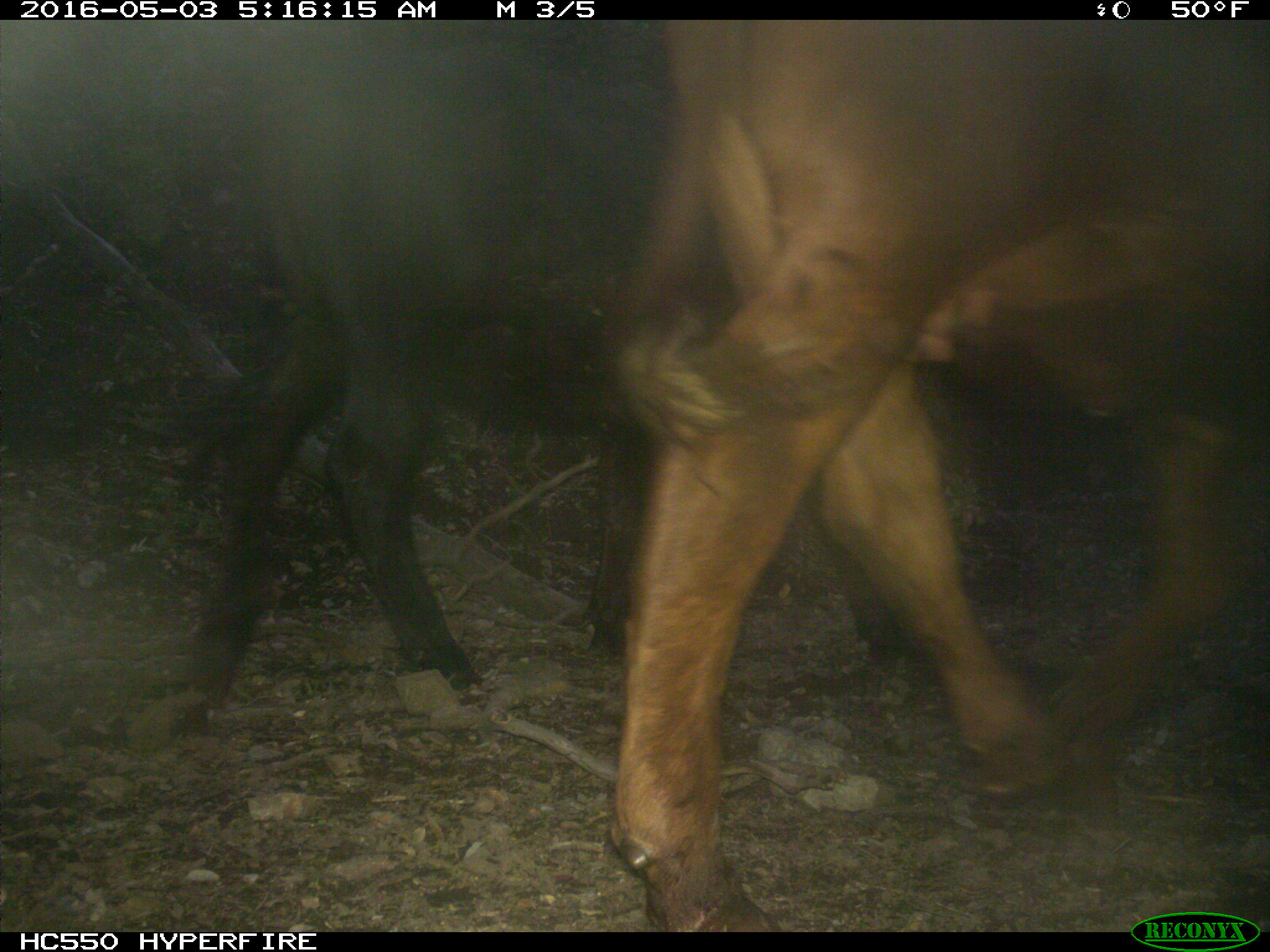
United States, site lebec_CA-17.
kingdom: Animalia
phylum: Chordata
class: Mammalia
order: Artiodactyla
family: Bovidae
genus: Bos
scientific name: Bos taurus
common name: domestic cow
Bos taurus (domestic cow).